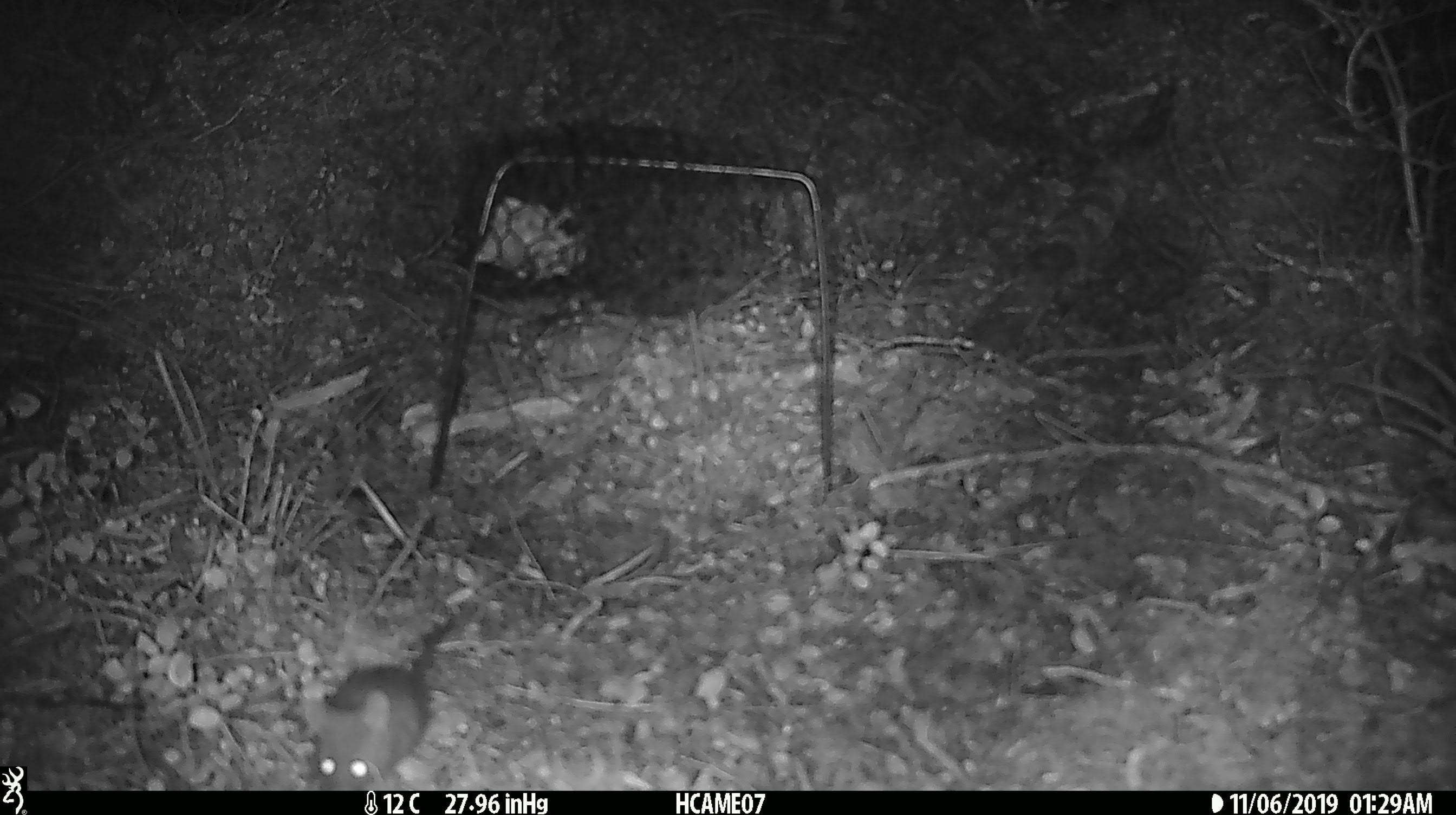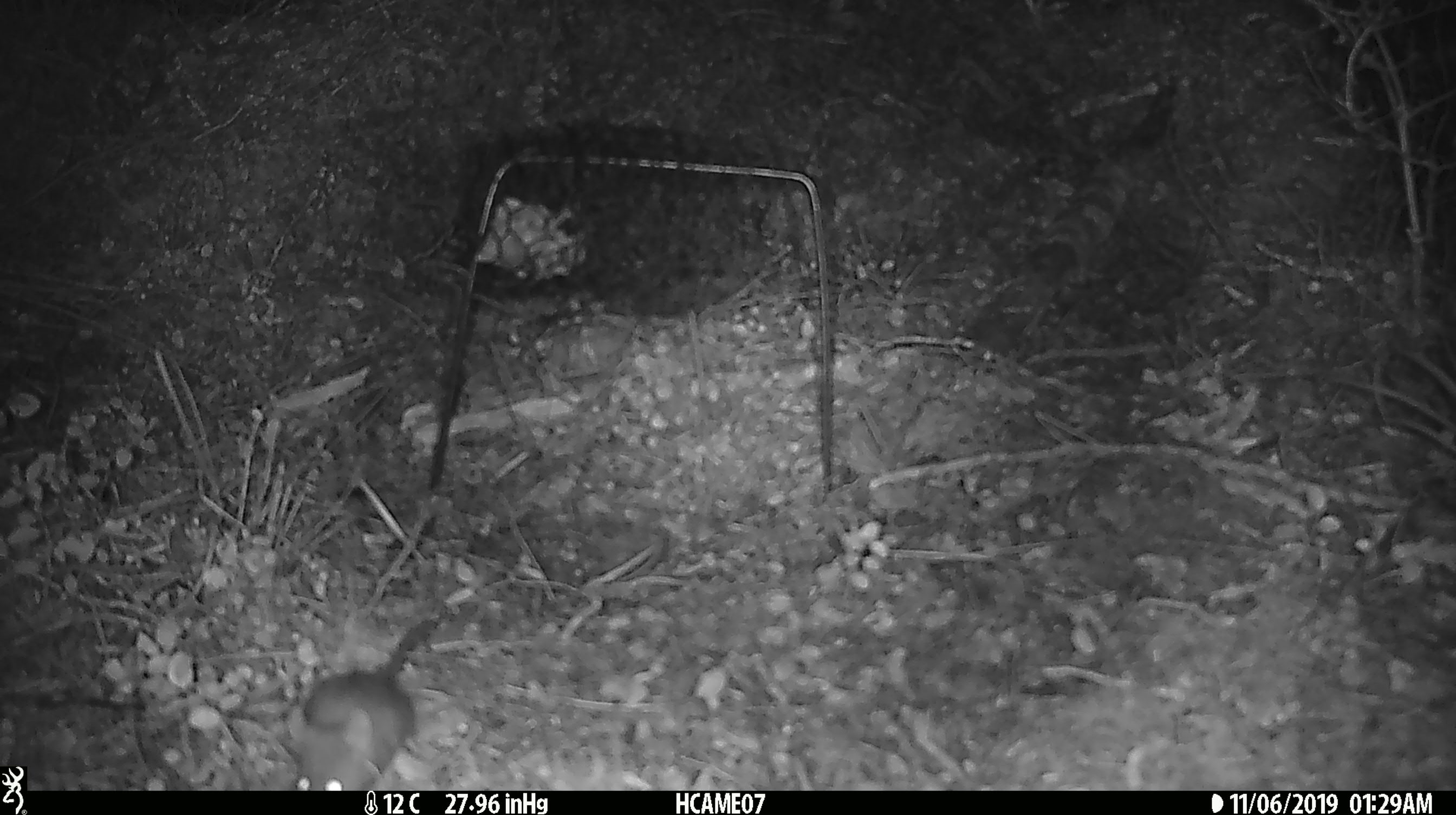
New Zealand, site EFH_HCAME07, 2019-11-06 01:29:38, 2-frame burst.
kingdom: Animalia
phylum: Chordata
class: Mammalia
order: Rodentia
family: Muridae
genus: Mus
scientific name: Mus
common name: mouse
Mouse (Mus).